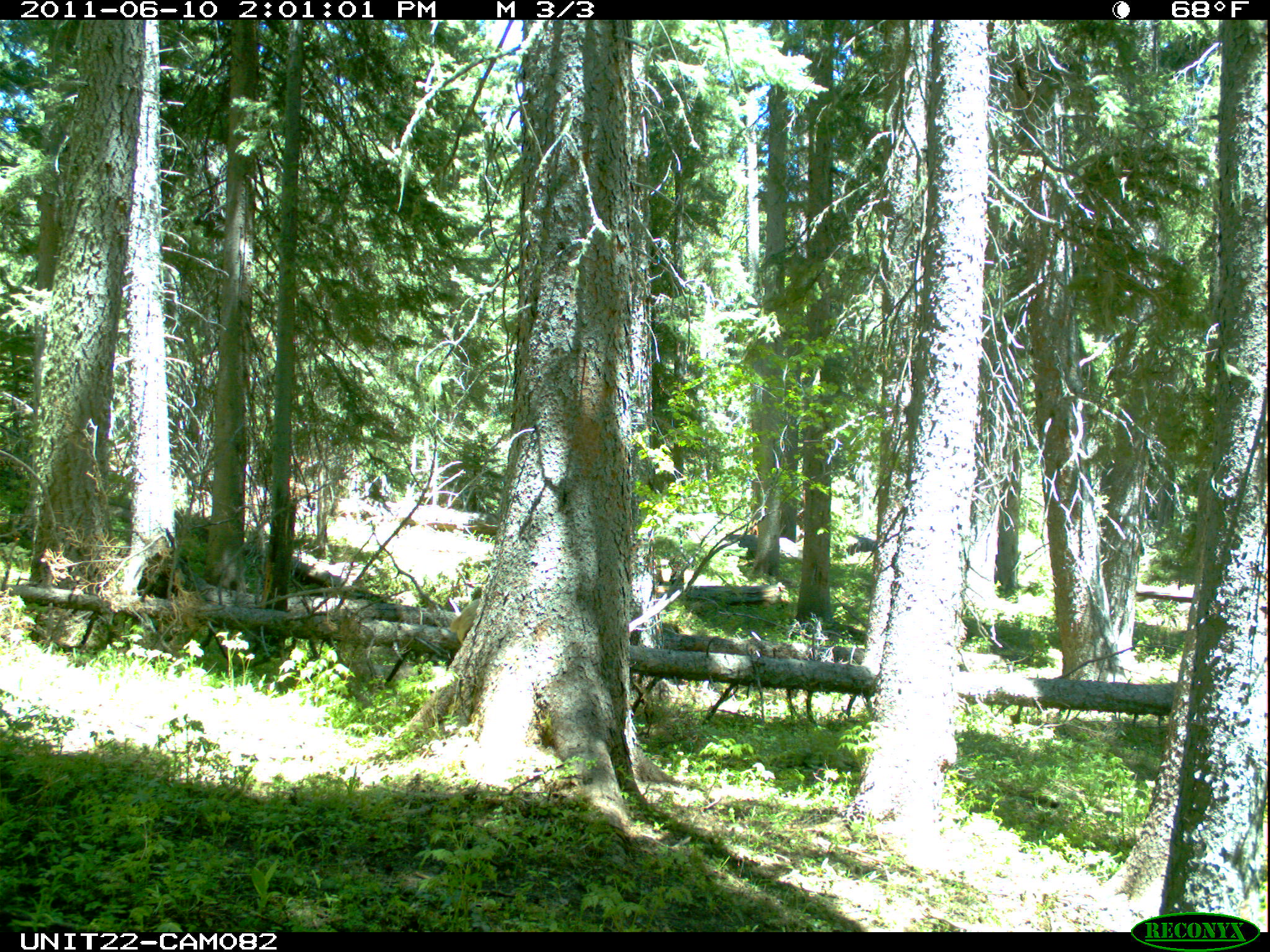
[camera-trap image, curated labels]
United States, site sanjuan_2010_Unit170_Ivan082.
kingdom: Animalia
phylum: Chordata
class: Mammalia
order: Artiodactyla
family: Cervidae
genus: Cervus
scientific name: Cervus elaphus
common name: red deer